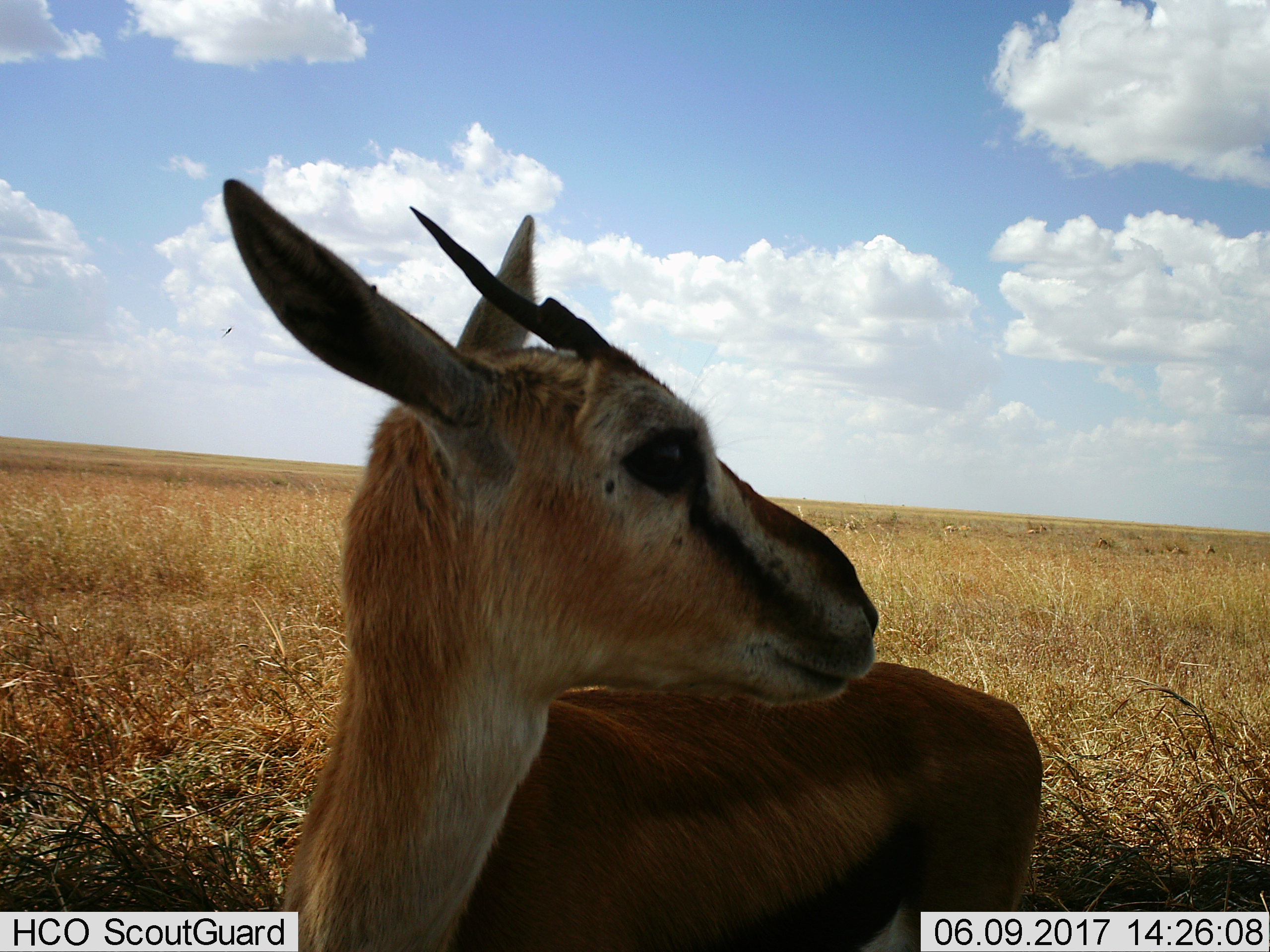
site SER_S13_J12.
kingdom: Animalia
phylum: Chordata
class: Mammalia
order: Artiodactyla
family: Bovidae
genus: Eudorcas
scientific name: Eudorcas thomsonii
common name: thomson's gazelle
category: gazellethomsons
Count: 1.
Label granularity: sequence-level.